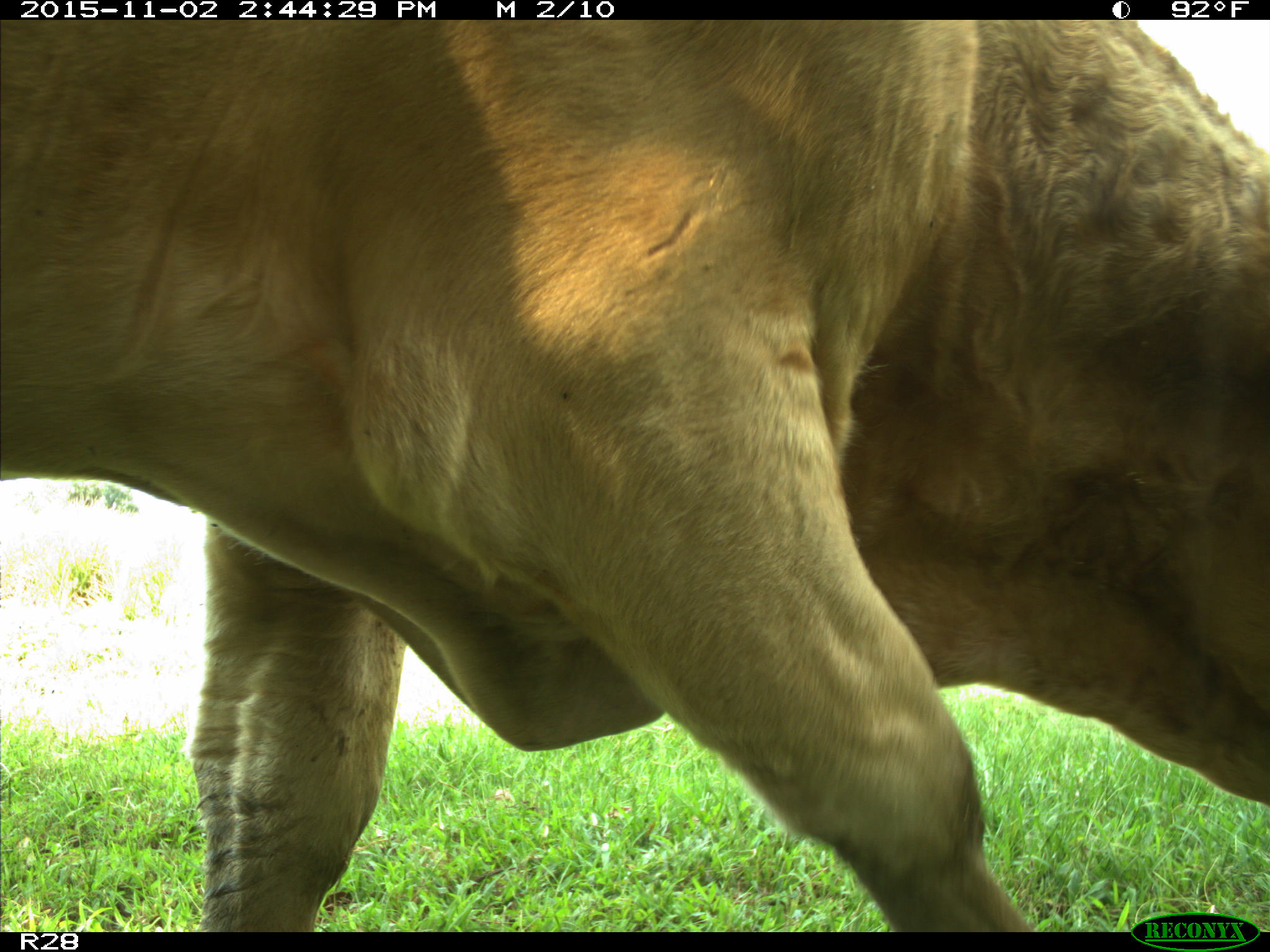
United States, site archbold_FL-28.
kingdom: Animalia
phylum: Chordata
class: Mammalia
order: Artiodactyla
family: Bovidae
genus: Bos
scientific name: Bos taurus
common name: domestic cow